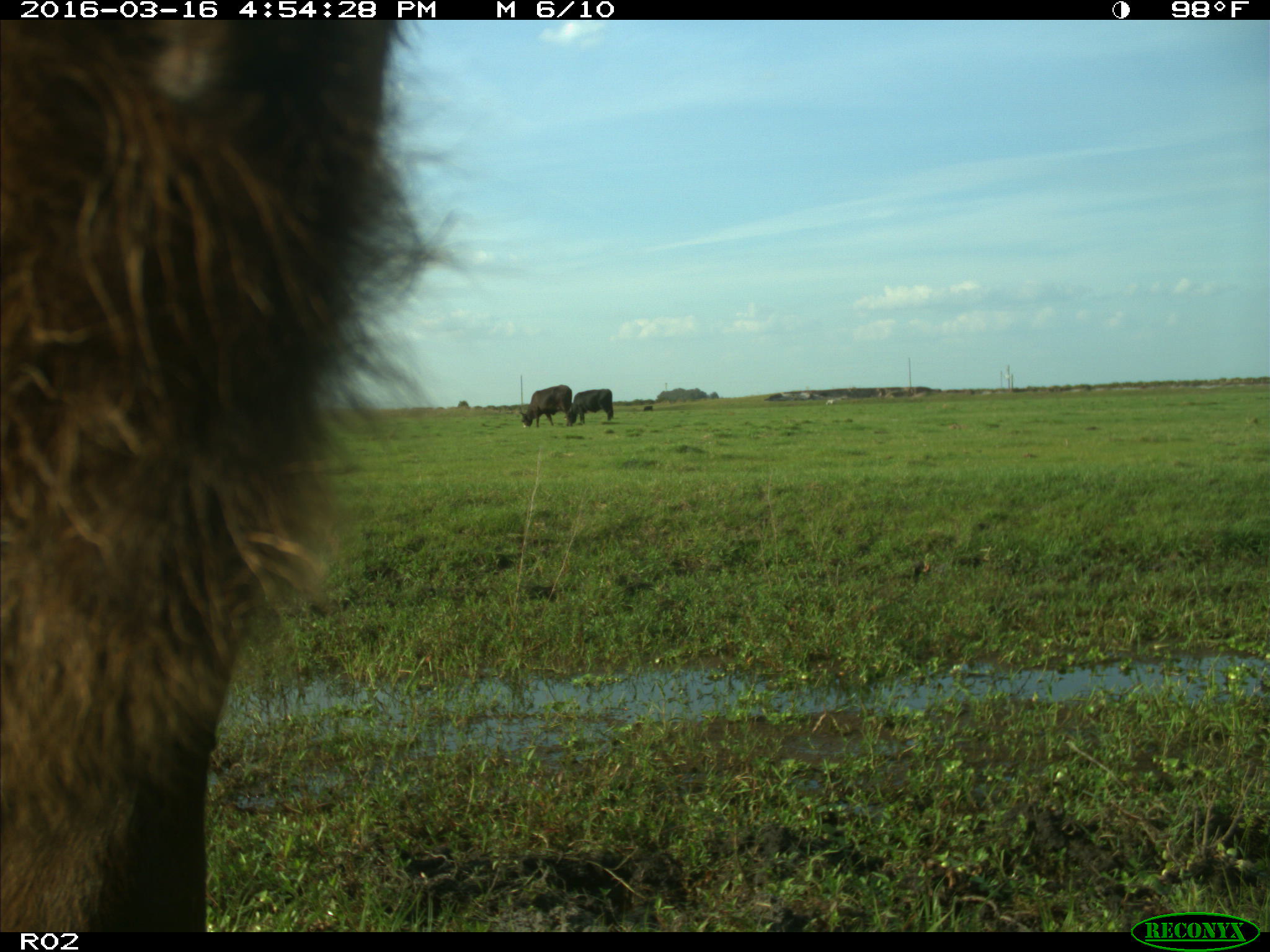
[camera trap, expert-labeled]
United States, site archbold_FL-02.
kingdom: Animalia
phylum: Chordata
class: Mammalia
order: Artiodactyla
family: Bovidae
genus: Bos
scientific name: Bos taurus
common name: domestic cow